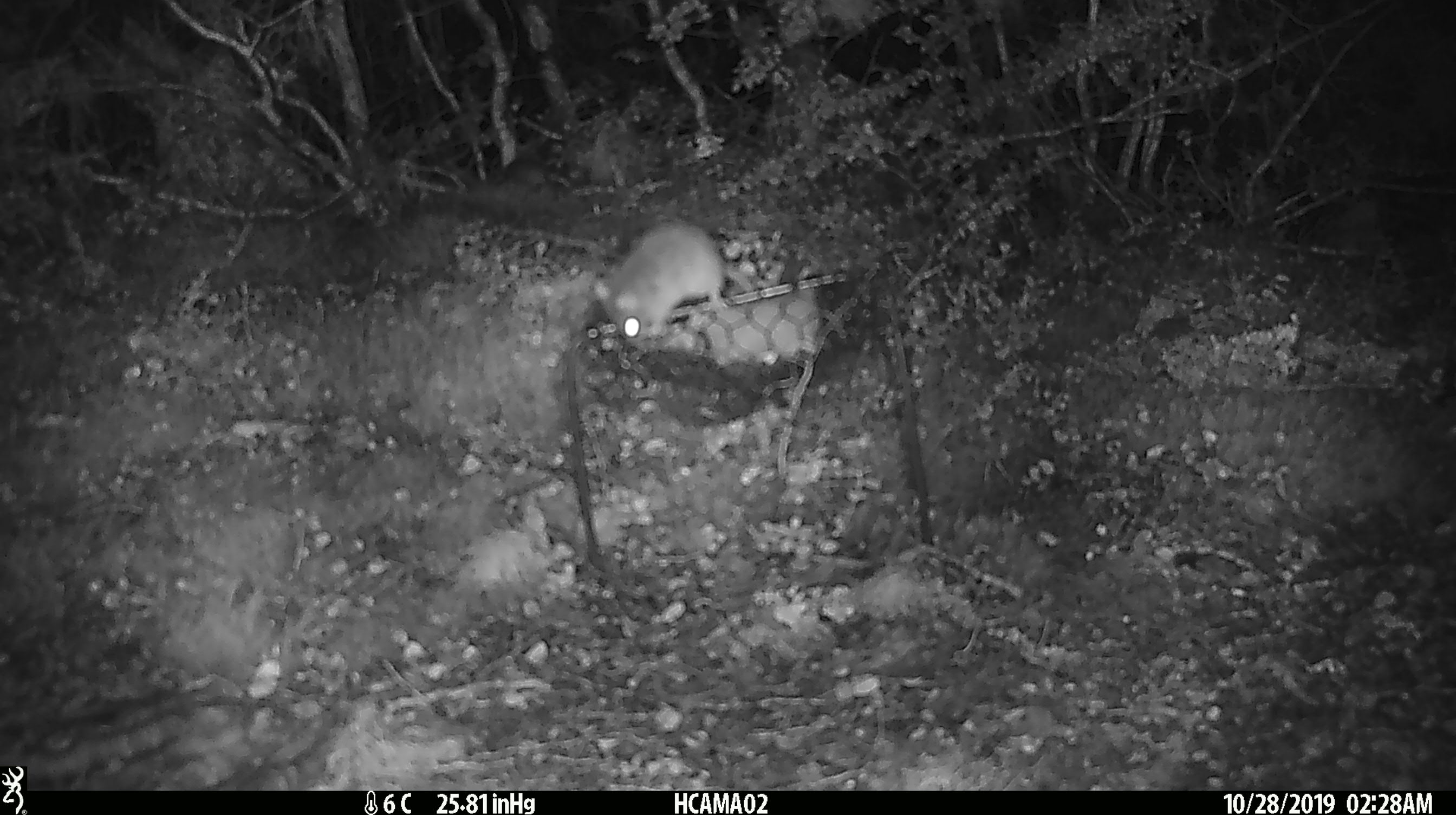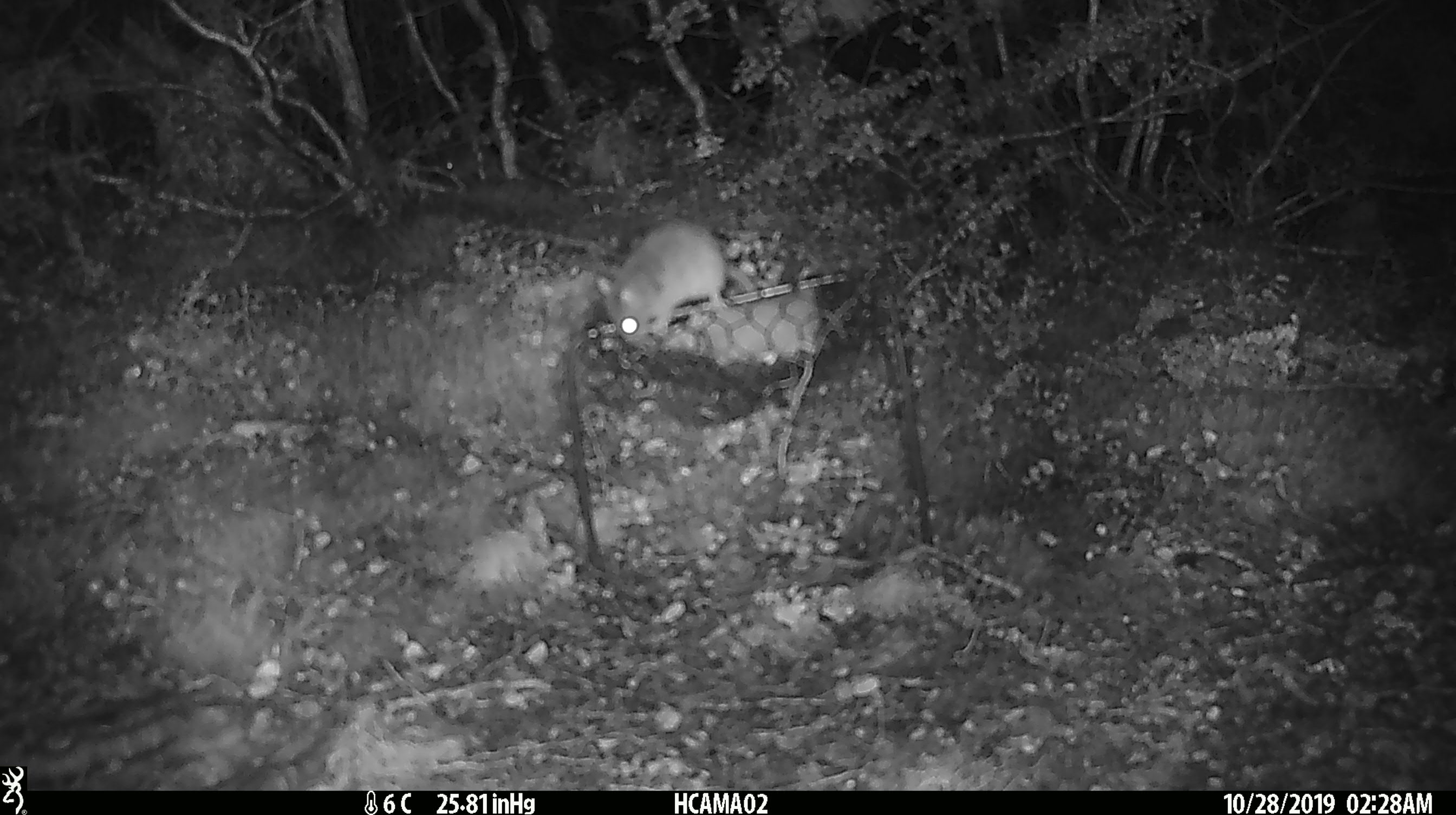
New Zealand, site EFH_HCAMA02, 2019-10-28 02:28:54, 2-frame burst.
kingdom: Animalia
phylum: Chordata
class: Mammalia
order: Rodentia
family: Muridae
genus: Mus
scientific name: Mus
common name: mouse